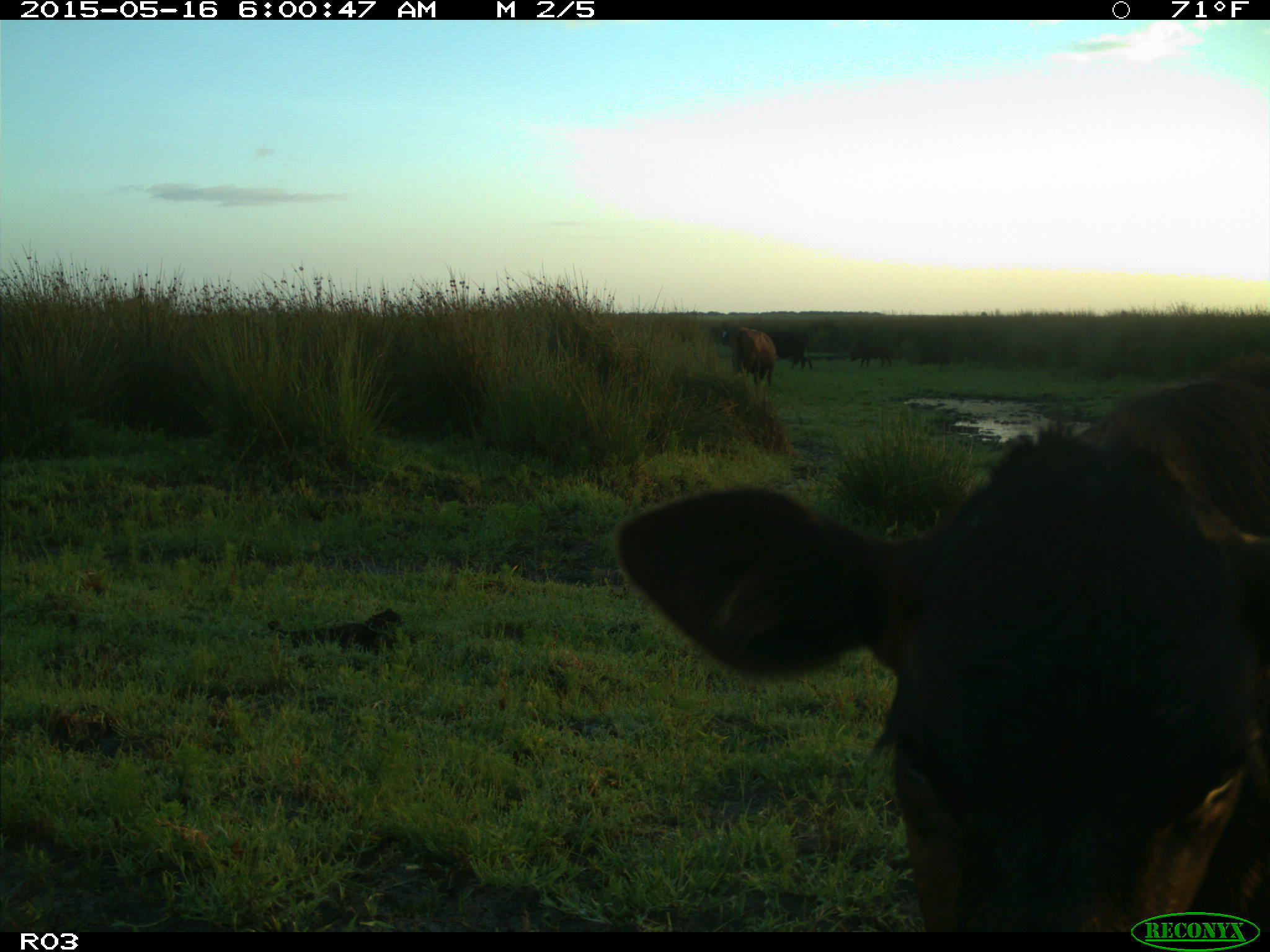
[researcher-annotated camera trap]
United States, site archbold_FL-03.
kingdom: Animalia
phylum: Chordata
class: Mammalia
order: Artiodactyla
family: Bovidae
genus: Bos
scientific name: Bos taurus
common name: domestic cow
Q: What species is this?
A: Bos taurus (domestic cow).